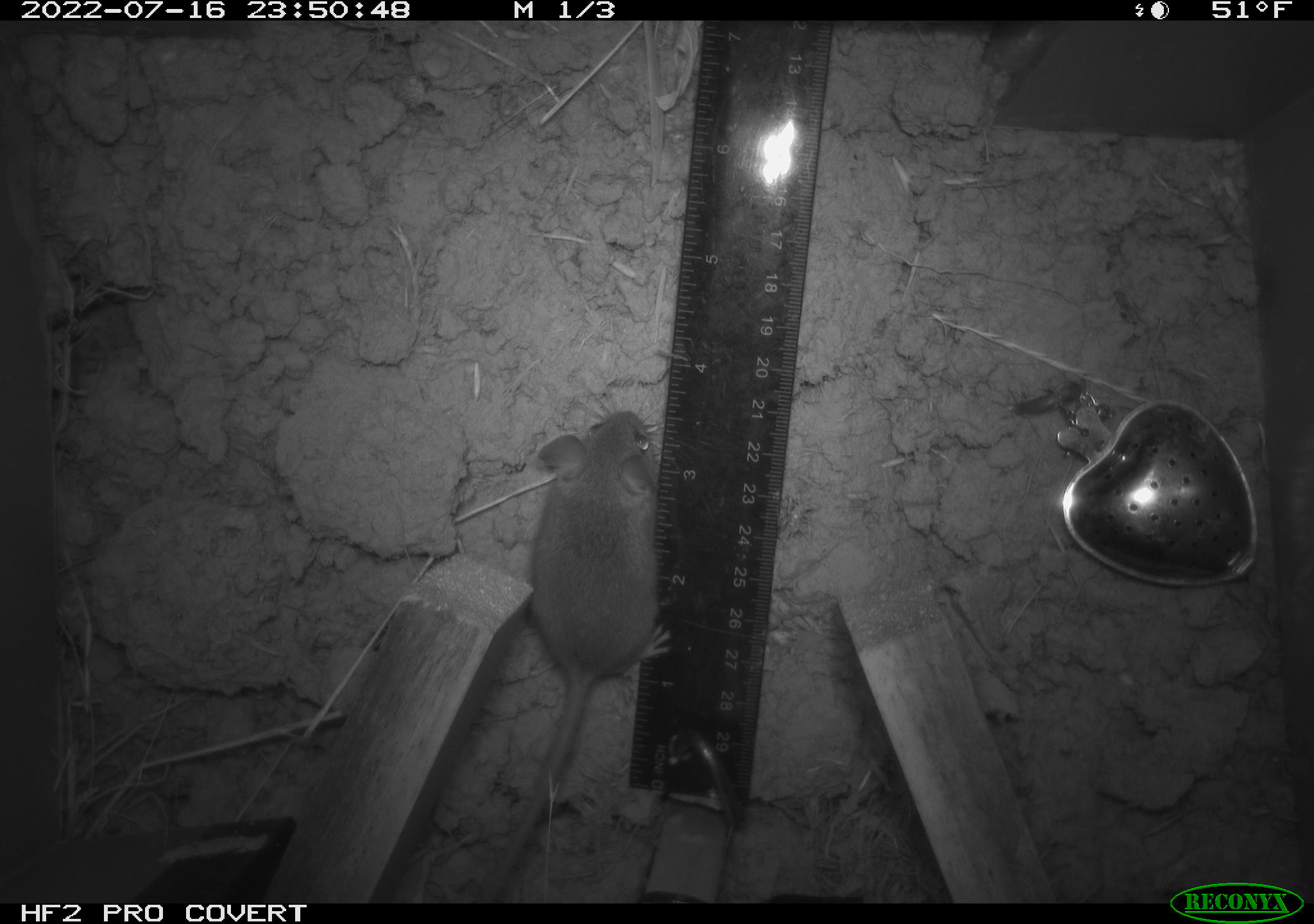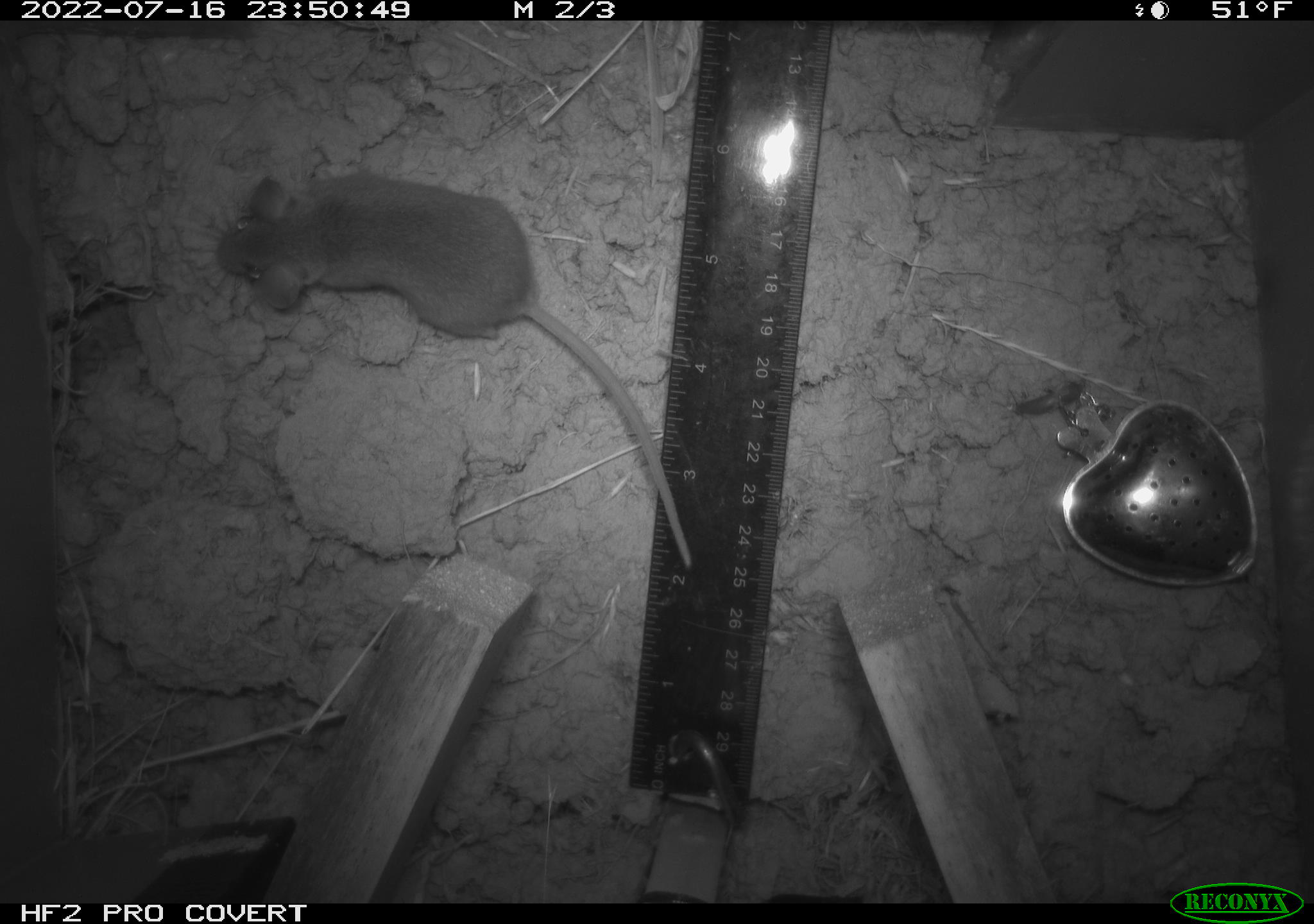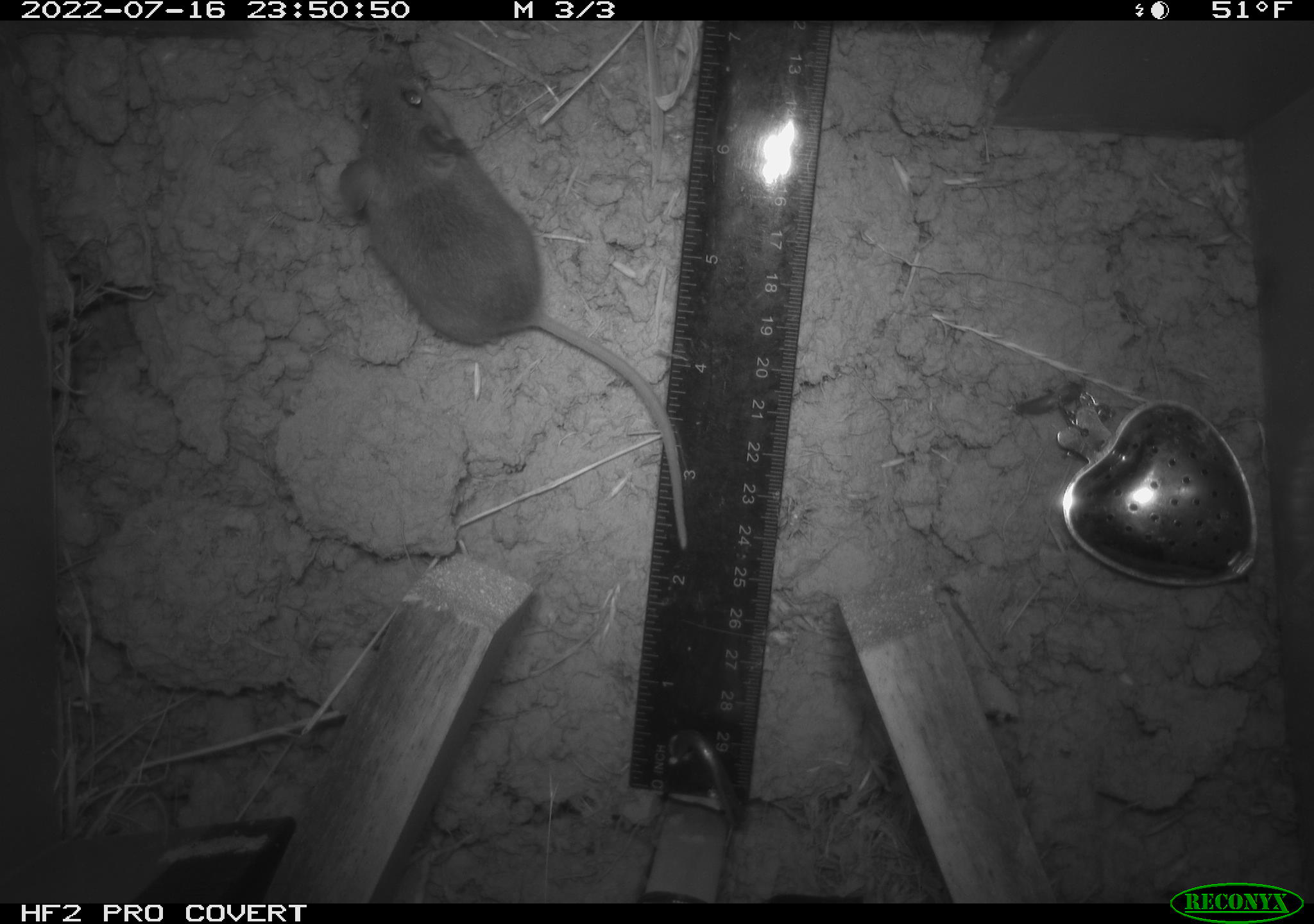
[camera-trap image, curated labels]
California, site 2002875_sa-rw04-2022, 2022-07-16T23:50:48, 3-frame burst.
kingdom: Animalia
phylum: Chordata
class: Mammalia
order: Rodentia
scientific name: Rodentia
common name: mouse species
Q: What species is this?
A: Mouse species (Rodentia).